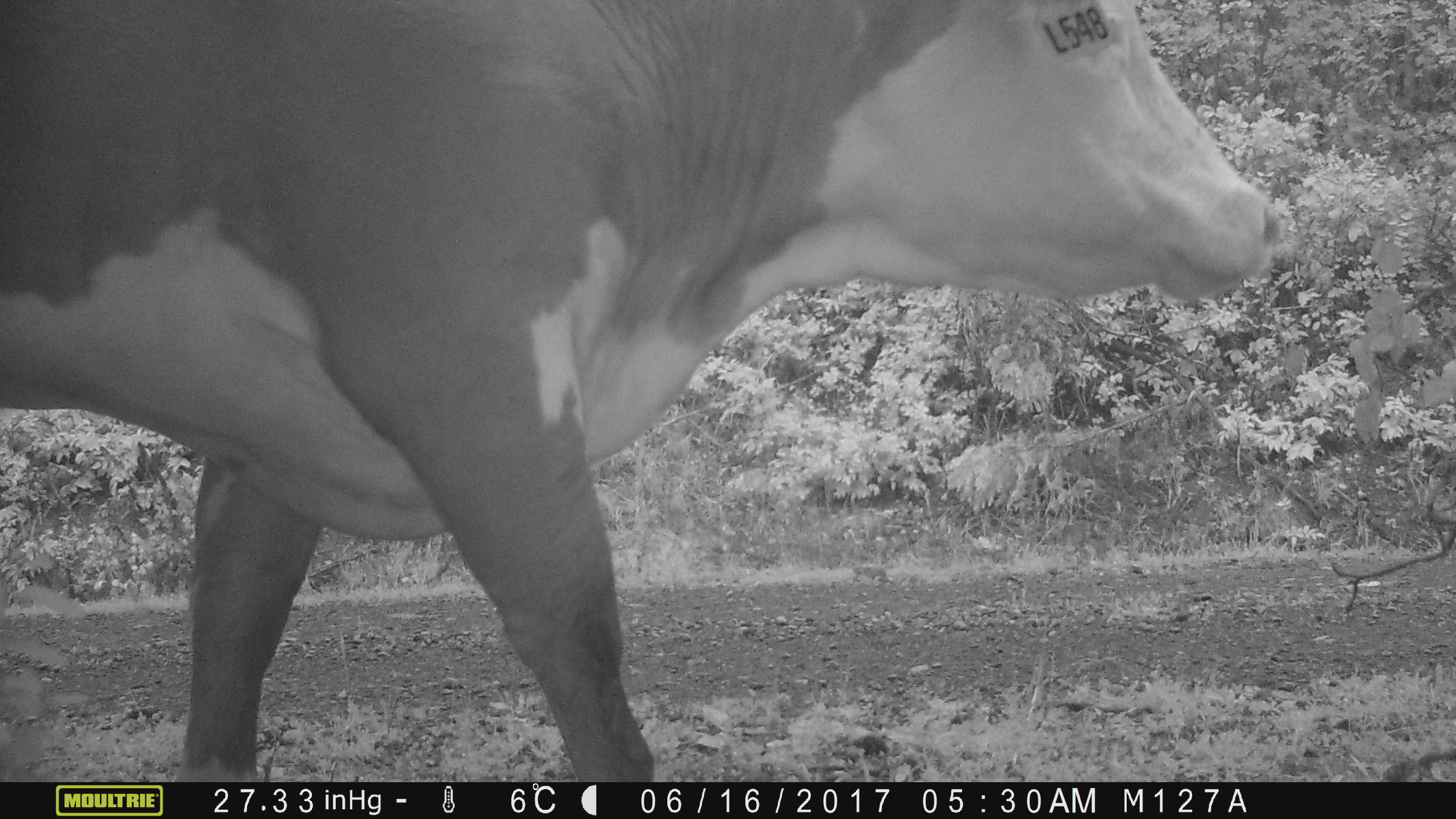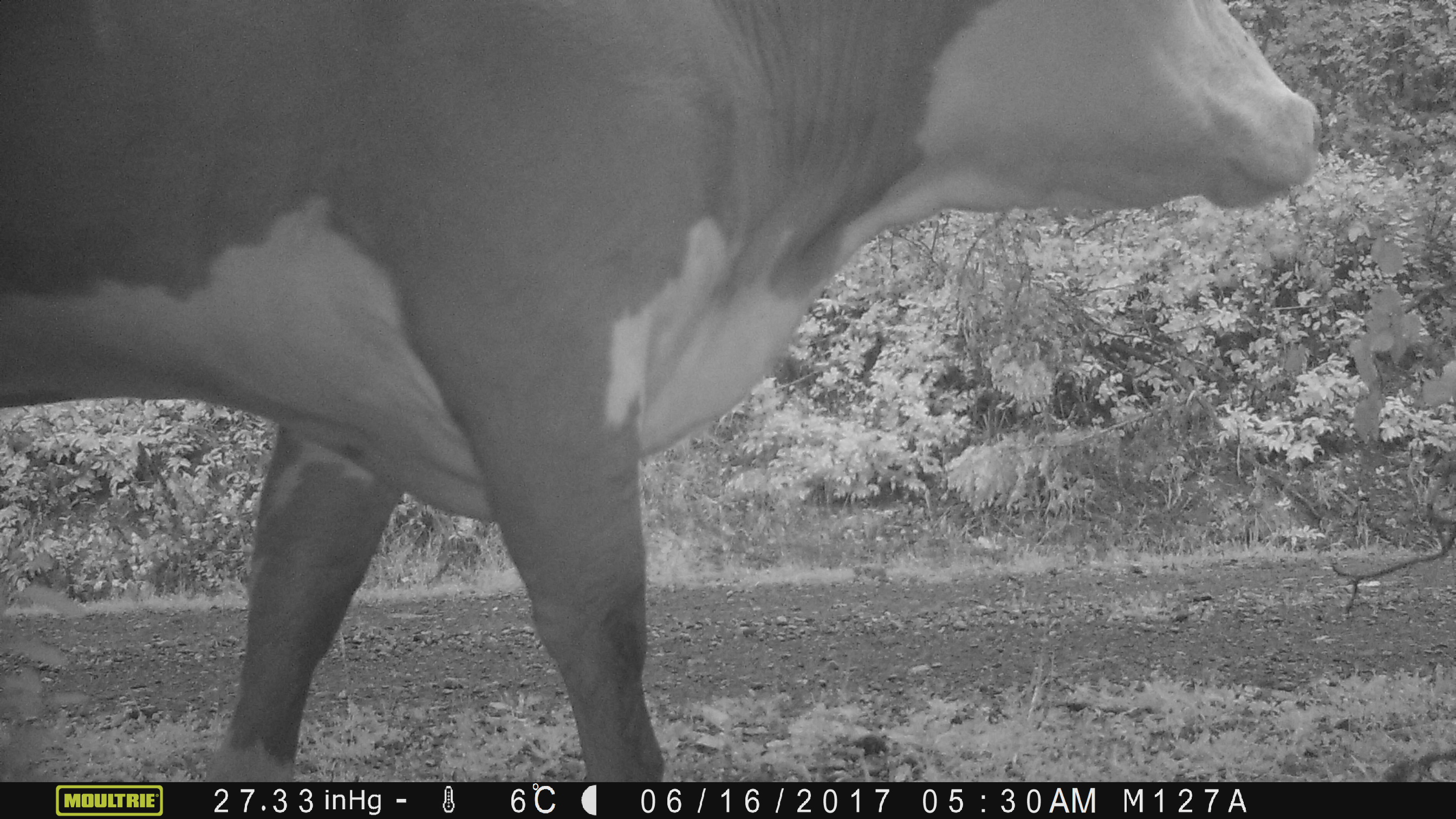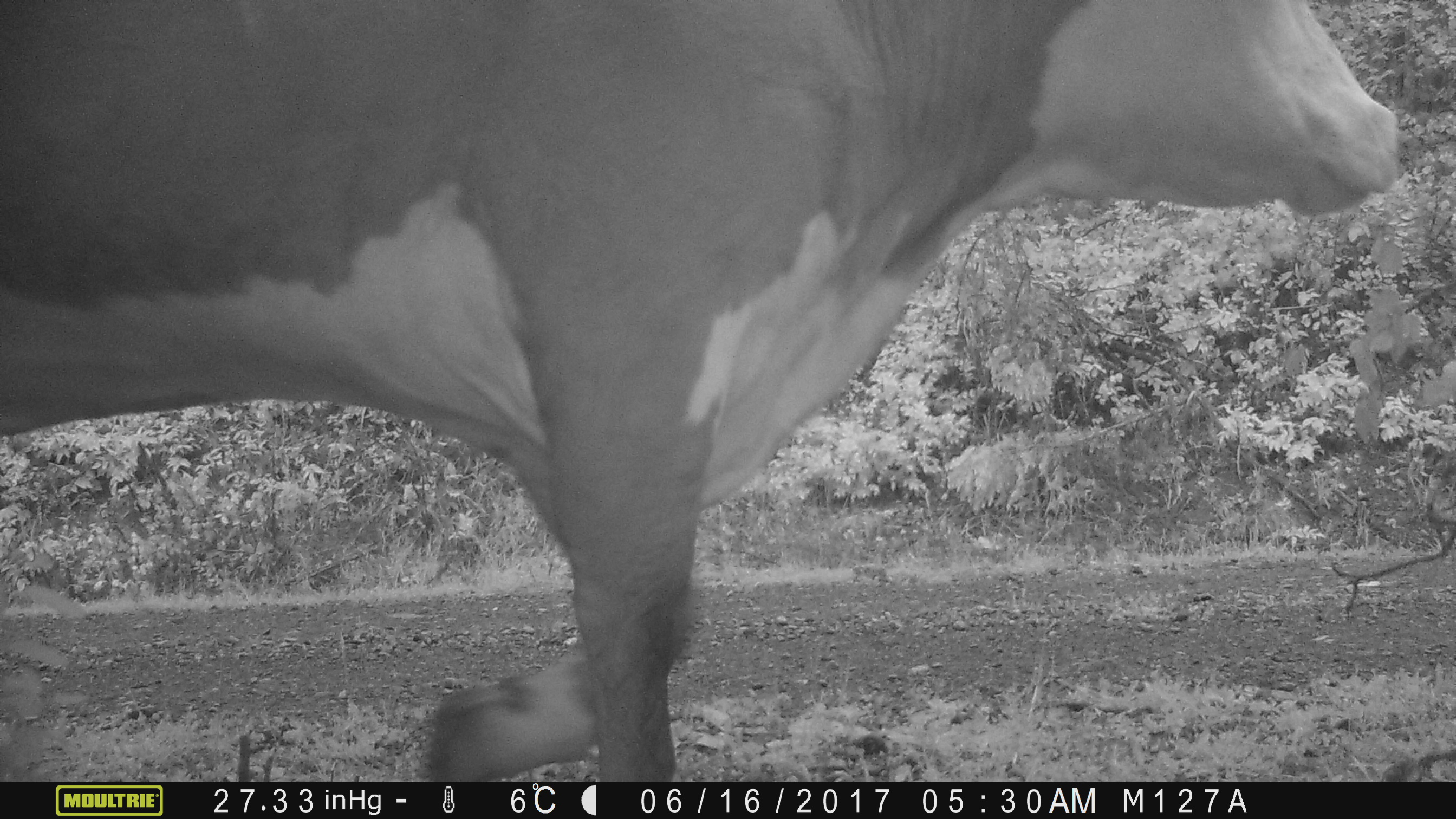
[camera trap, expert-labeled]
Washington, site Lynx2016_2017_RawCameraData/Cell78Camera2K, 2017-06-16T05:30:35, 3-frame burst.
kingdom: Animalia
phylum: Chordata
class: Mammalia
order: Artiodactyla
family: Bovidae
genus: Bos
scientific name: Bos taurus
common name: domestic cattle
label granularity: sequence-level